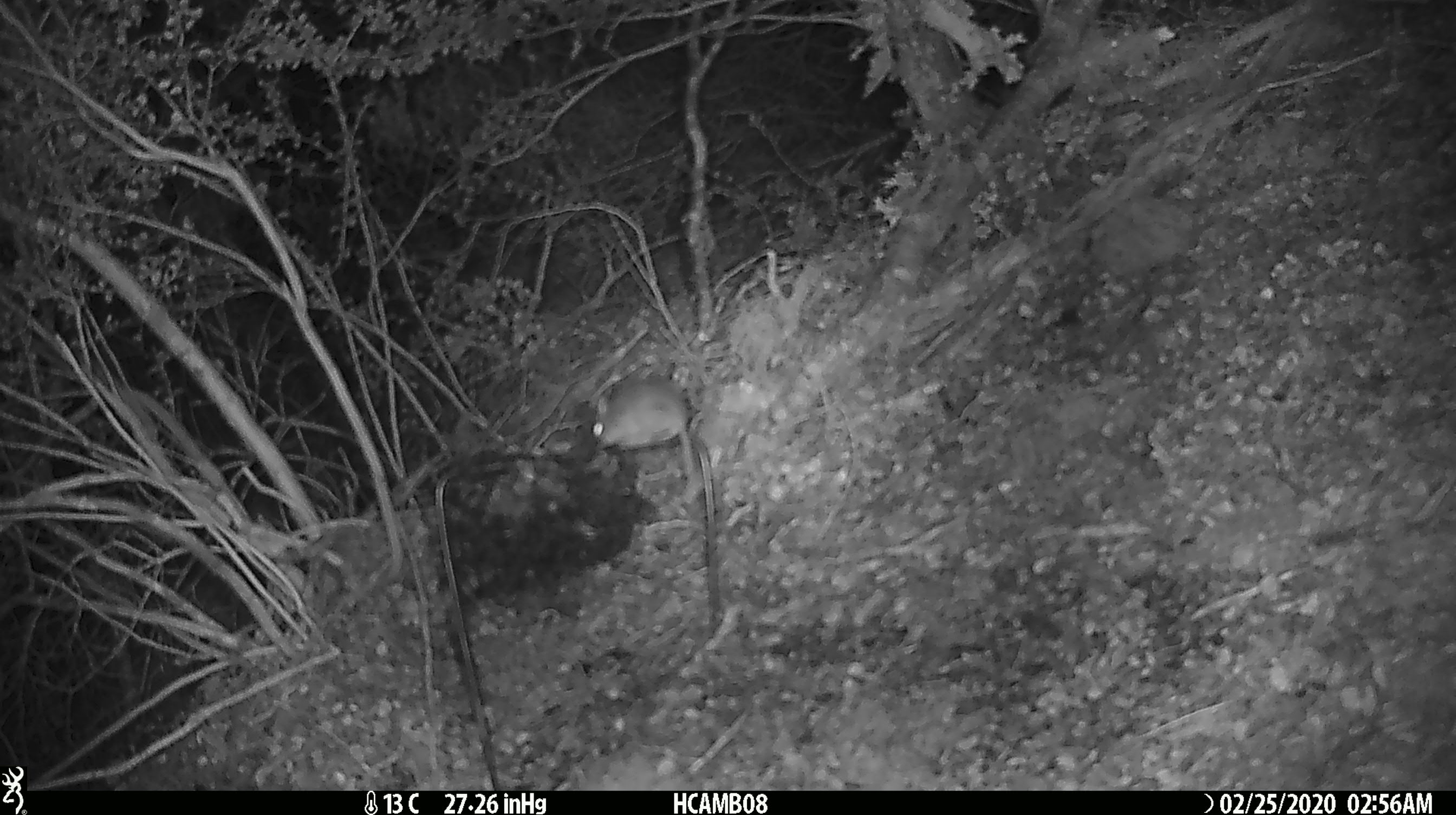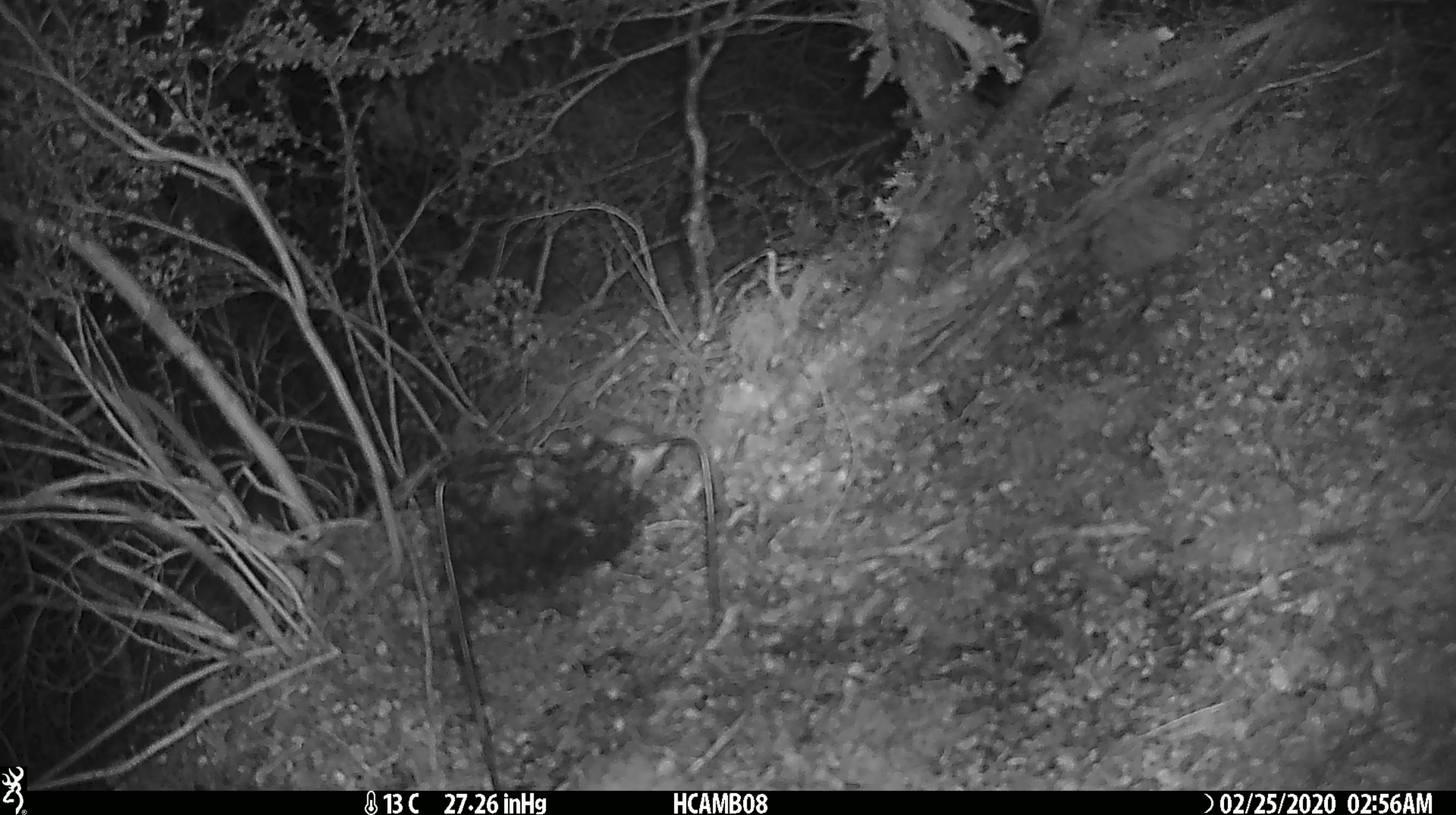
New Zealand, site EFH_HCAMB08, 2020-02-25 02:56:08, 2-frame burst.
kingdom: Animalia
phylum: Chordata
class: Mammalia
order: Rodentia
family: Muridae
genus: Mus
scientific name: Mus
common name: mouse